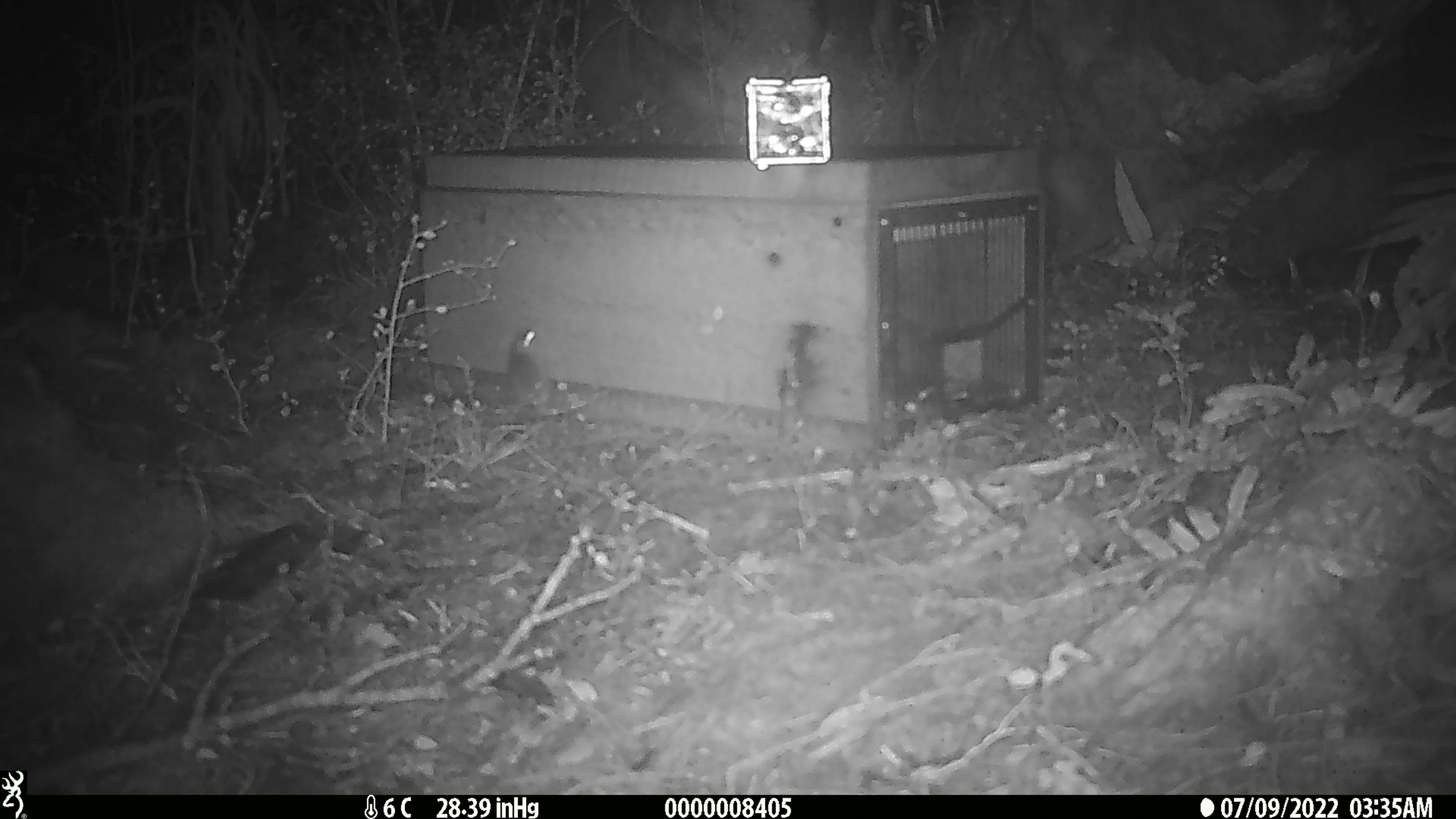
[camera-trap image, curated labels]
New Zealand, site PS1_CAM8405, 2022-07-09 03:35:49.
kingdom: Animalia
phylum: Chordata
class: Mammalia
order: Rodentia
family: Muridae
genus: Mus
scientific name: Mus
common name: mouse